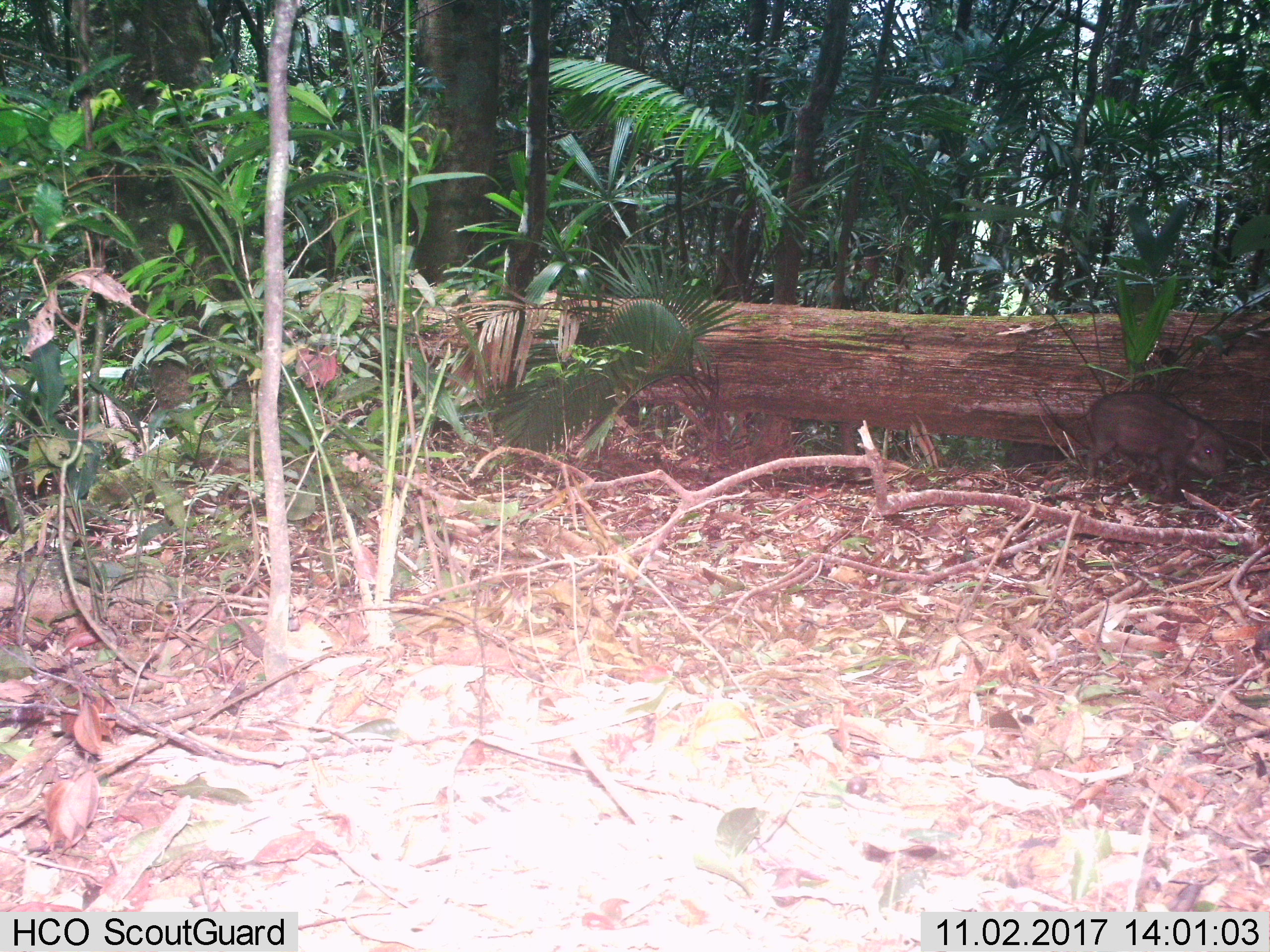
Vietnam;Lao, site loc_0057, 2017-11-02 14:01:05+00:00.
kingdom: Animalia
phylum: Chordata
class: Mammalia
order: Artiodactyla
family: Suidae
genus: Sus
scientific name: Sus scrofa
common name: eurasian wild pig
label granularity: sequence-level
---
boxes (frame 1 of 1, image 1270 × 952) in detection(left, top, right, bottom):
eurasian wild pig: detection(1075, 391, 1229, 502)